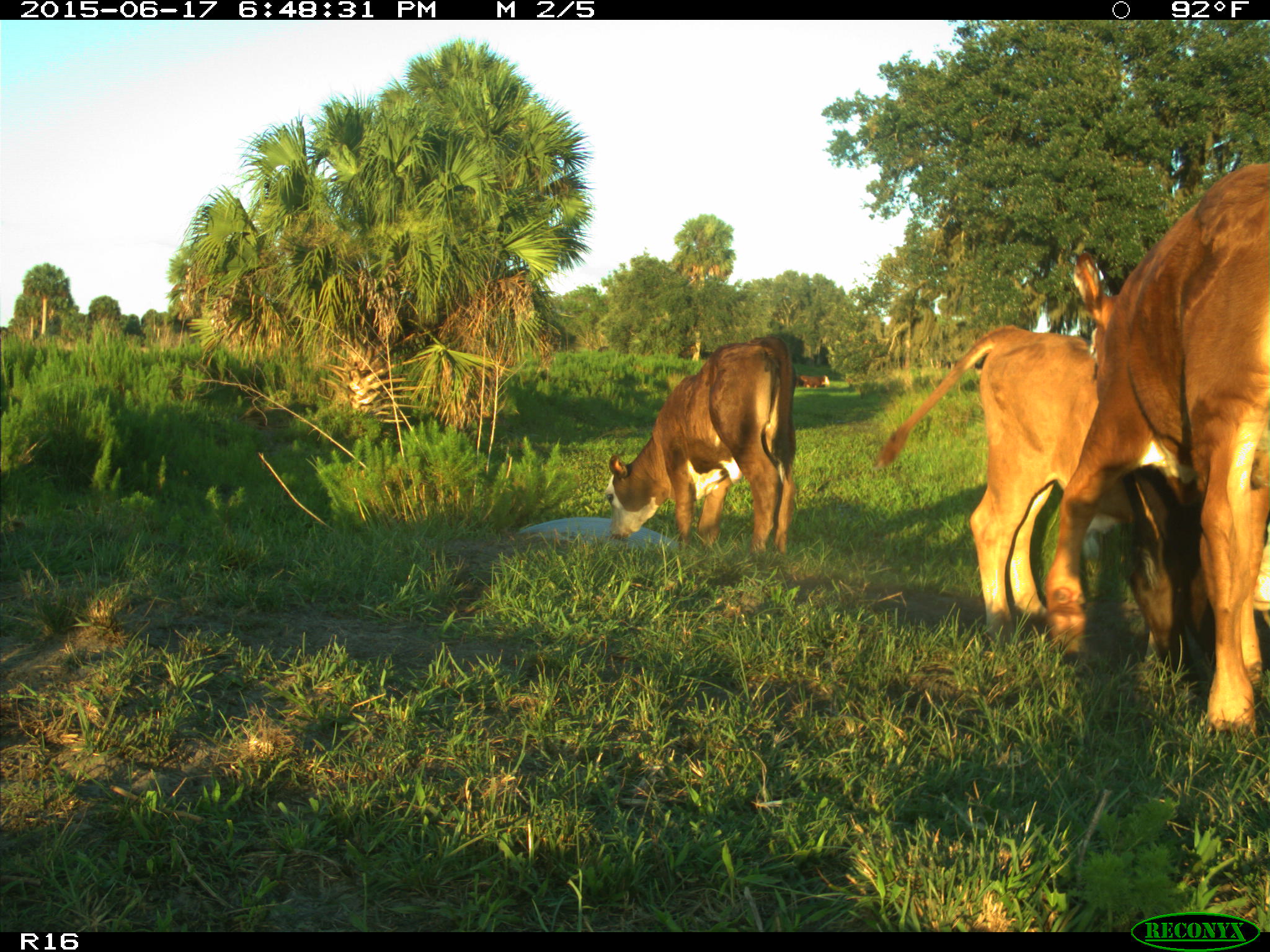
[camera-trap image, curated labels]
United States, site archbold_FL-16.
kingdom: Animalia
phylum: Chordata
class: Mammalia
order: Artiodactyla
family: Bovidae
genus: Bos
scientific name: Bos taurus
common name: domestic cow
Bos taurus (domestic cow).